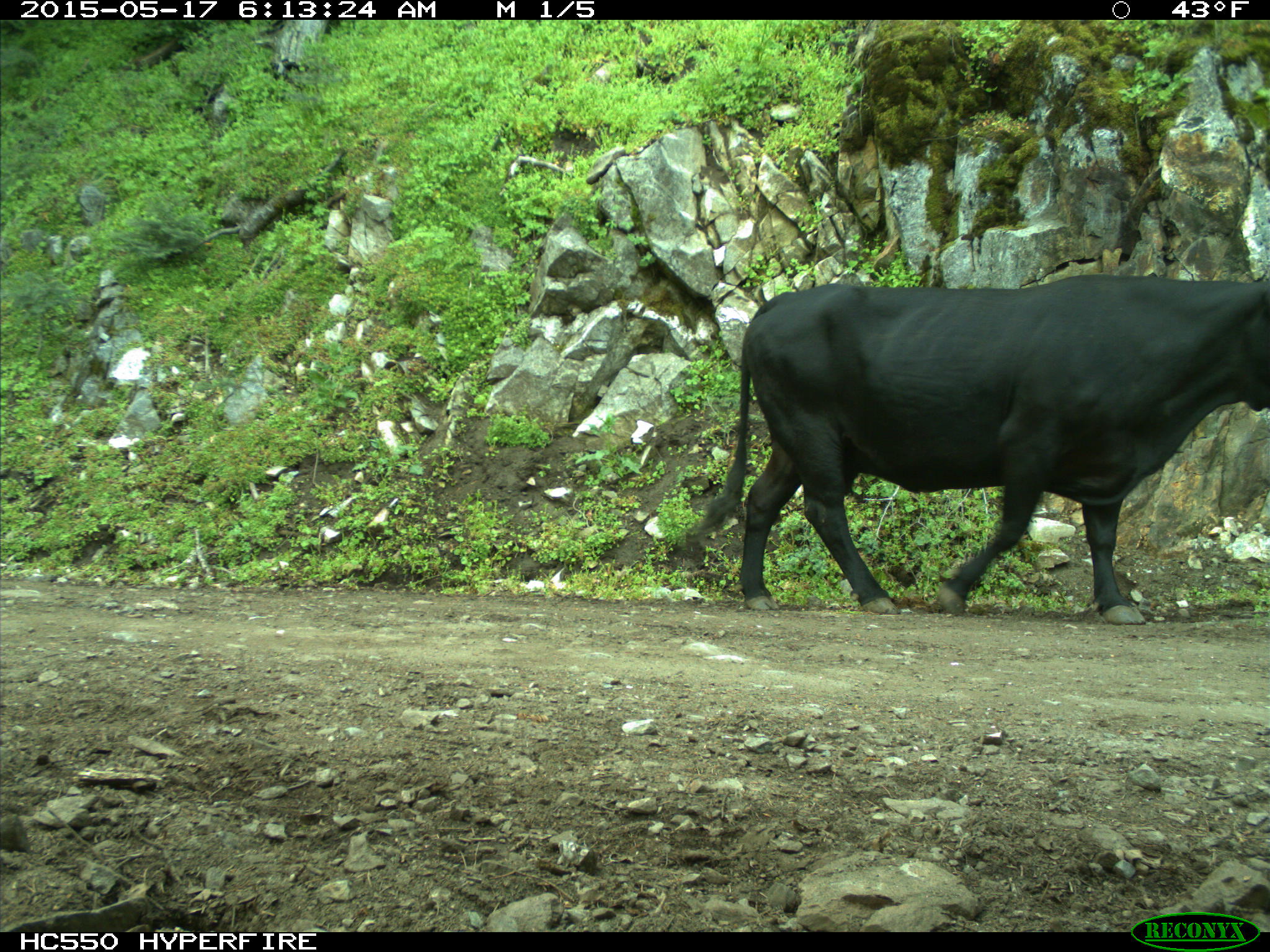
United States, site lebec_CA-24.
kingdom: Animalia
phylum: Chordata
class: Mammalia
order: Artiodactyla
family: Bovidae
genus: Bos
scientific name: Bos taurus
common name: domestic cow